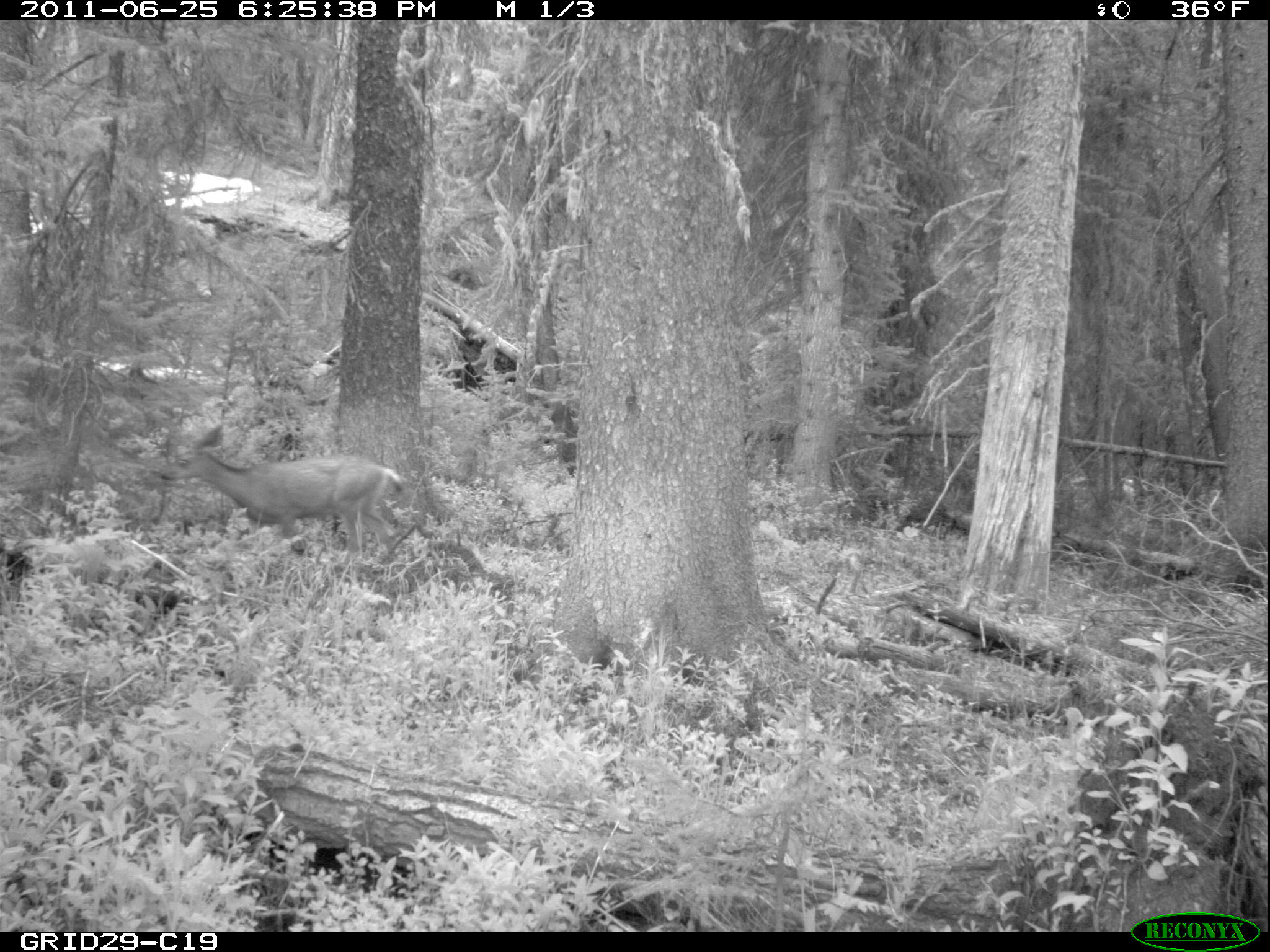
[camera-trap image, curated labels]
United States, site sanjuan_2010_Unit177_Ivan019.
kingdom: Animalia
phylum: Chordata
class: Mammalia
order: Artiodactyla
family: Cervidae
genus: Odocoileus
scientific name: Odocoileus hemionus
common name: mule deer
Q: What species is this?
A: Odocoileus hemionus (mule deer).